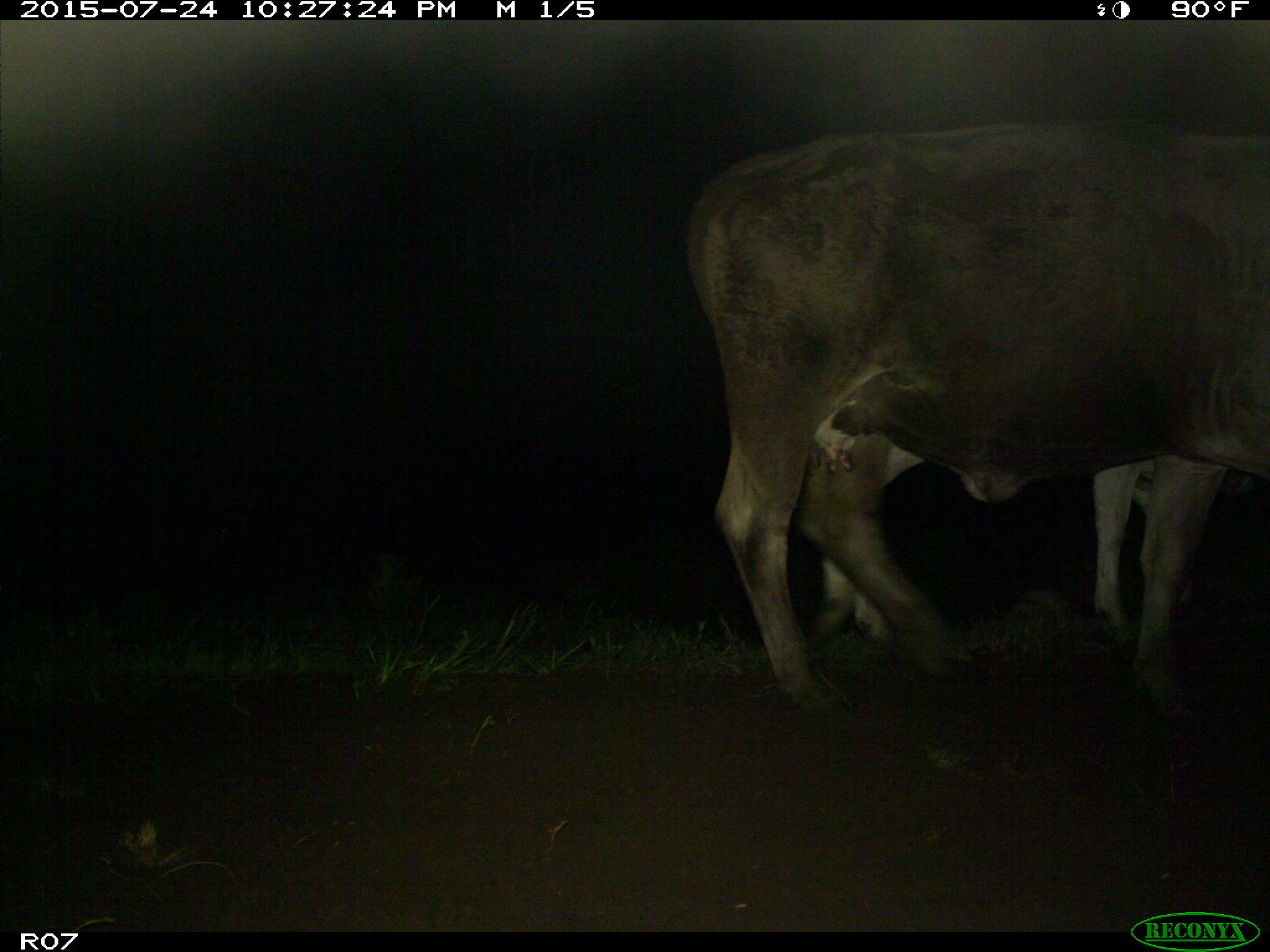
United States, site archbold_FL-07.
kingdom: Animalia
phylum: Chordata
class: Mammalia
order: Artiodactyla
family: Bovidae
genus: Bos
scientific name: Bos taurus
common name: domestic cow